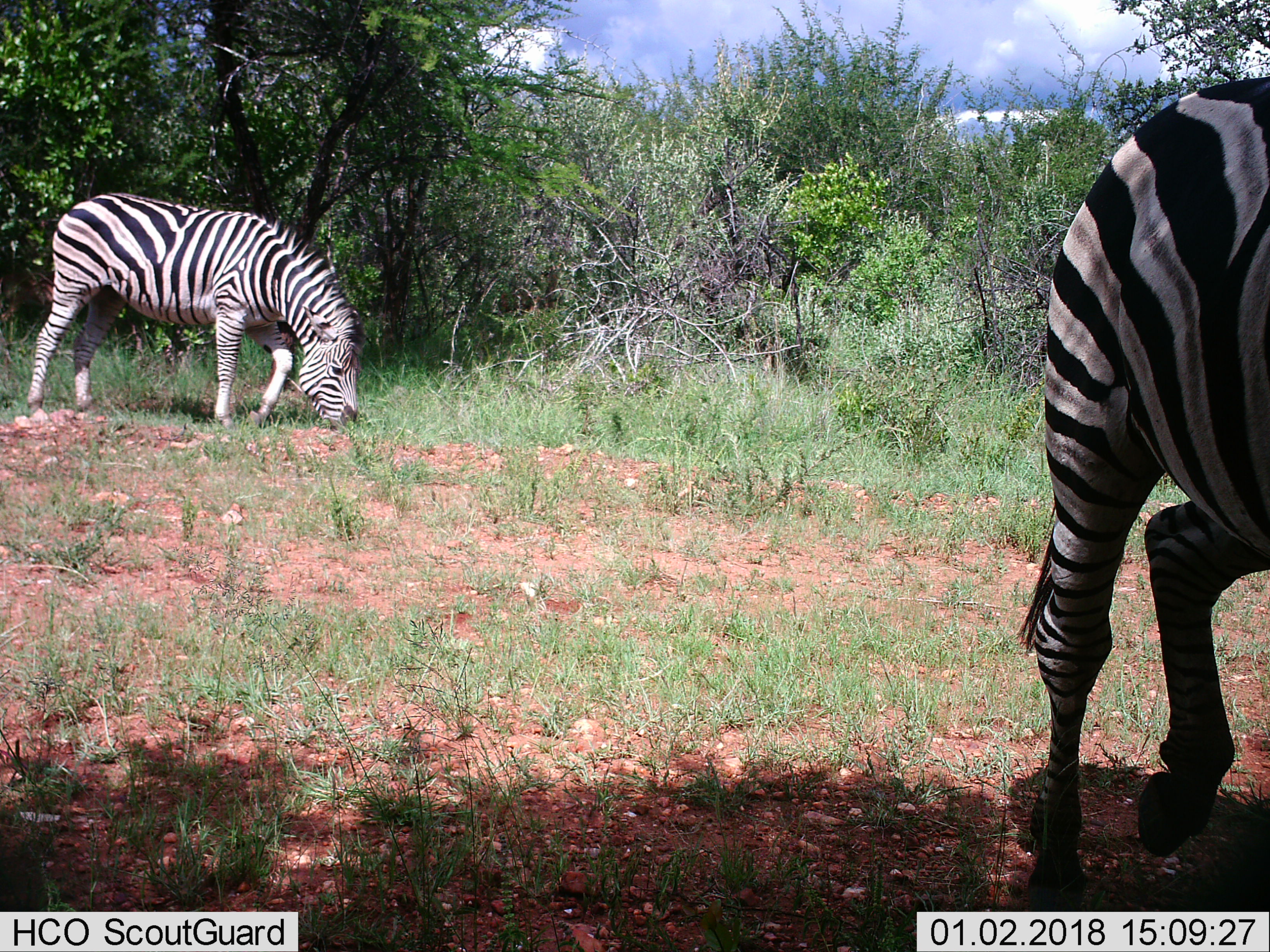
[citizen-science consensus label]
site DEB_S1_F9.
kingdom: Animalia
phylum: Chordata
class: Mammalia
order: Perissodactyla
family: Equidae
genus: Equus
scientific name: Equus quagga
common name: plains zebra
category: zebraplains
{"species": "zebraplains (plains zebra) (Equus quagga)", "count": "2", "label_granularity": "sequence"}